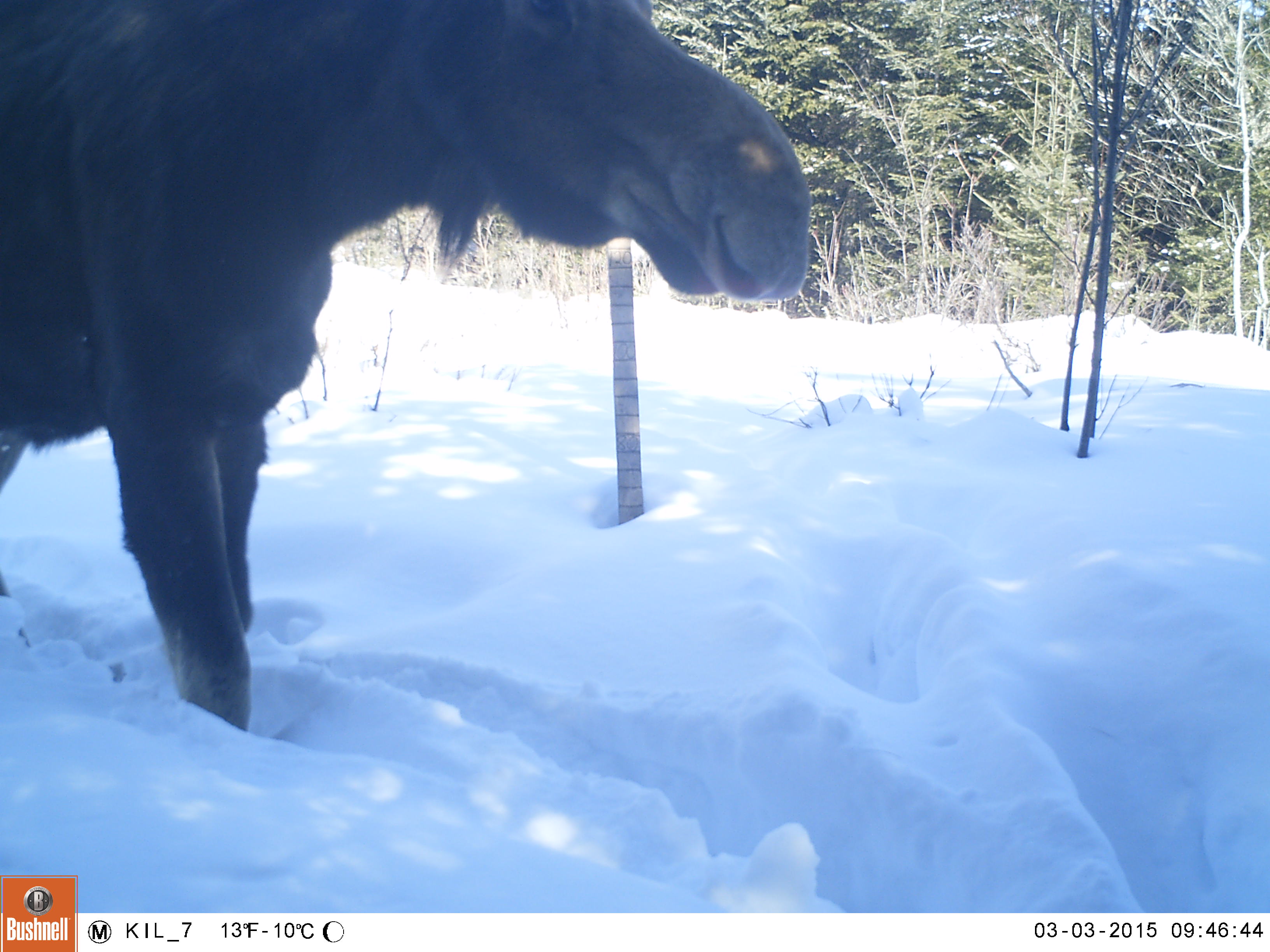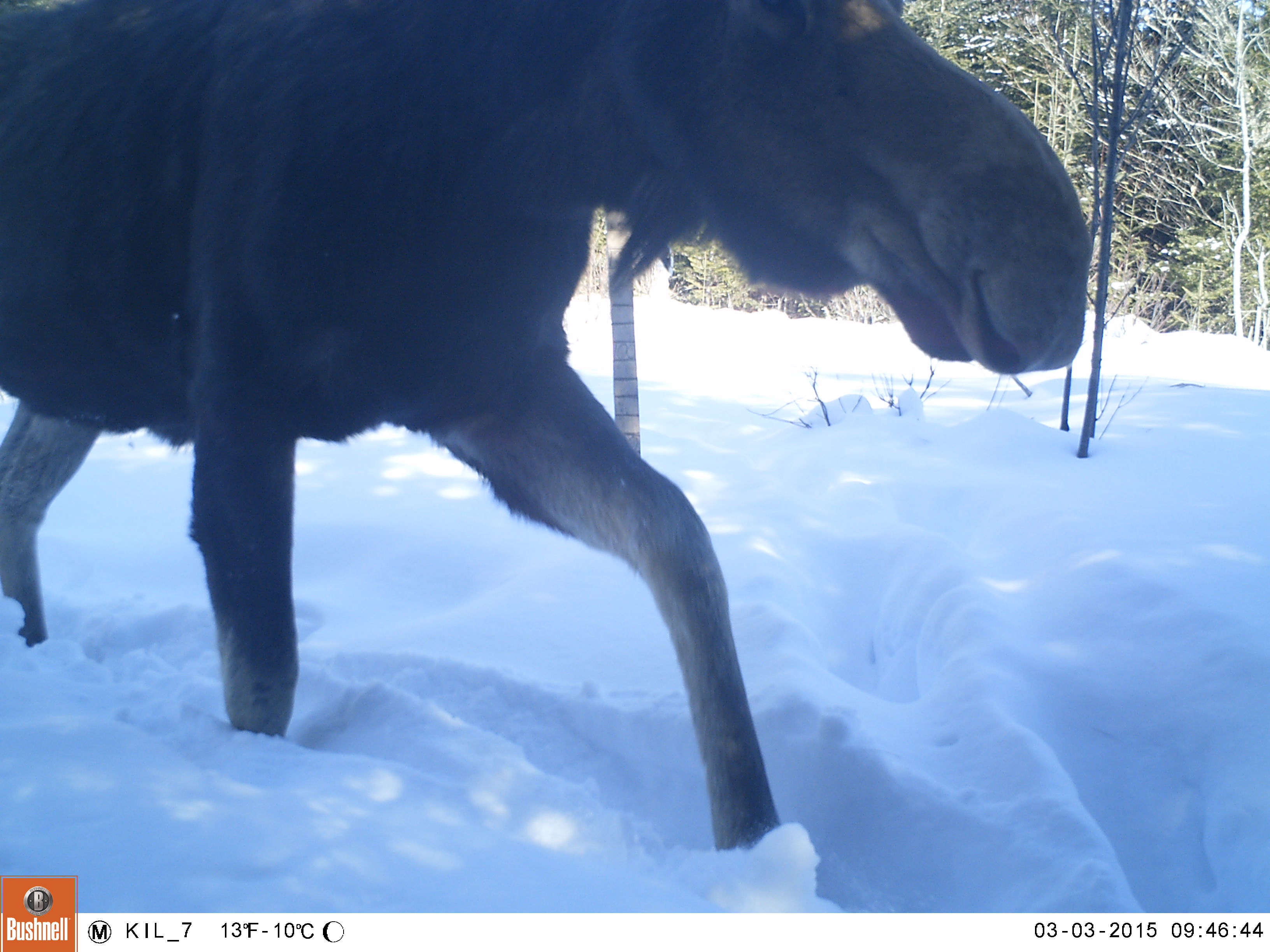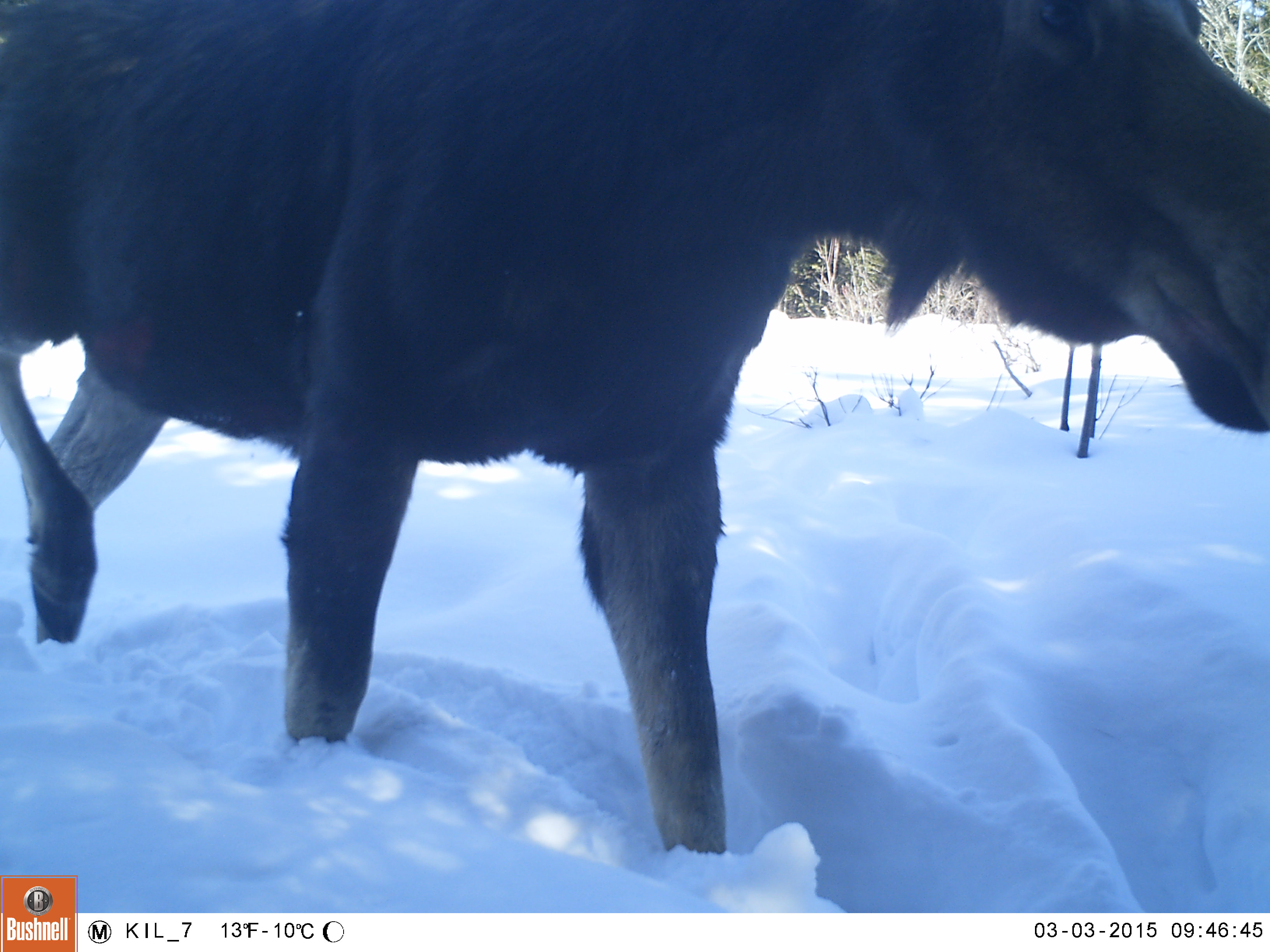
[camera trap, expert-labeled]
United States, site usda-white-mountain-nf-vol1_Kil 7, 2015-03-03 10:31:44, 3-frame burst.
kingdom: Animalia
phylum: Chordata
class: Mammalia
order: Artiodactyla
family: Cervidae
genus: Alces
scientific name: Alces alces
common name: moose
Moose (Alces alces).